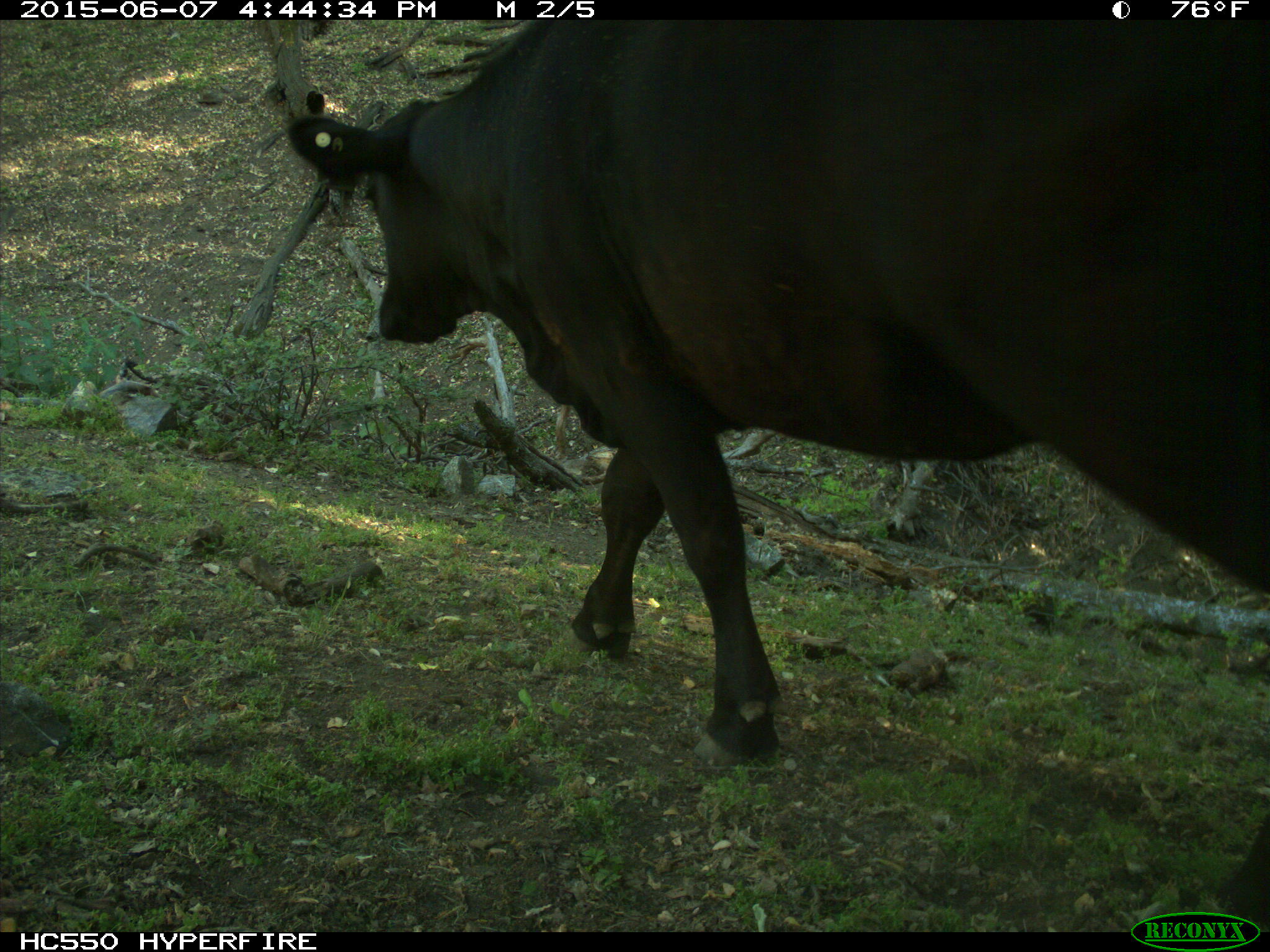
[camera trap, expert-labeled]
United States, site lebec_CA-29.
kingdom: Animalia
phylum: Chordata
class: Mammalia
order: Artiodactyla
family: Bovidae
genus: Bos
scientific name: Bos taurus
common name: domestic cow